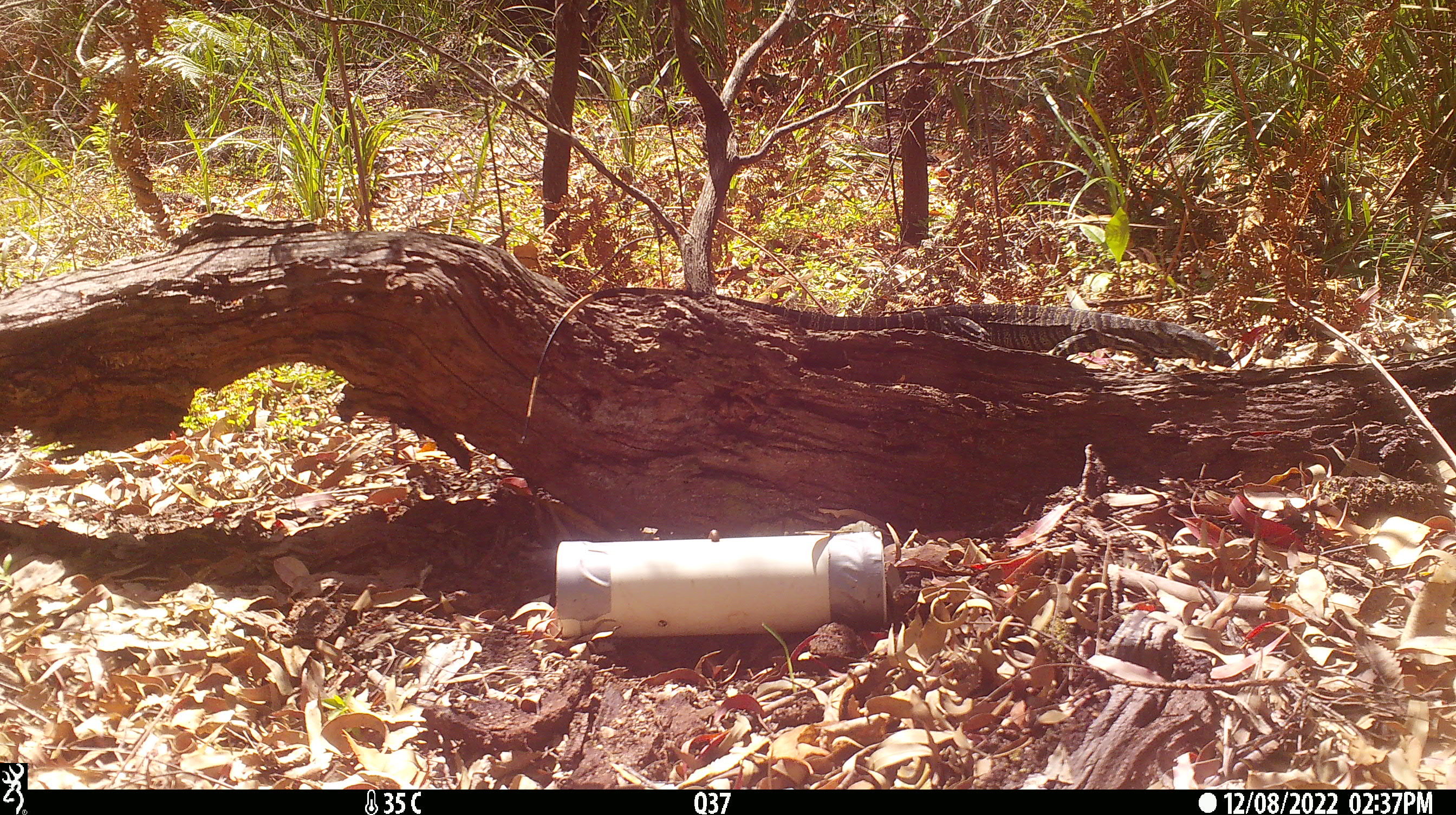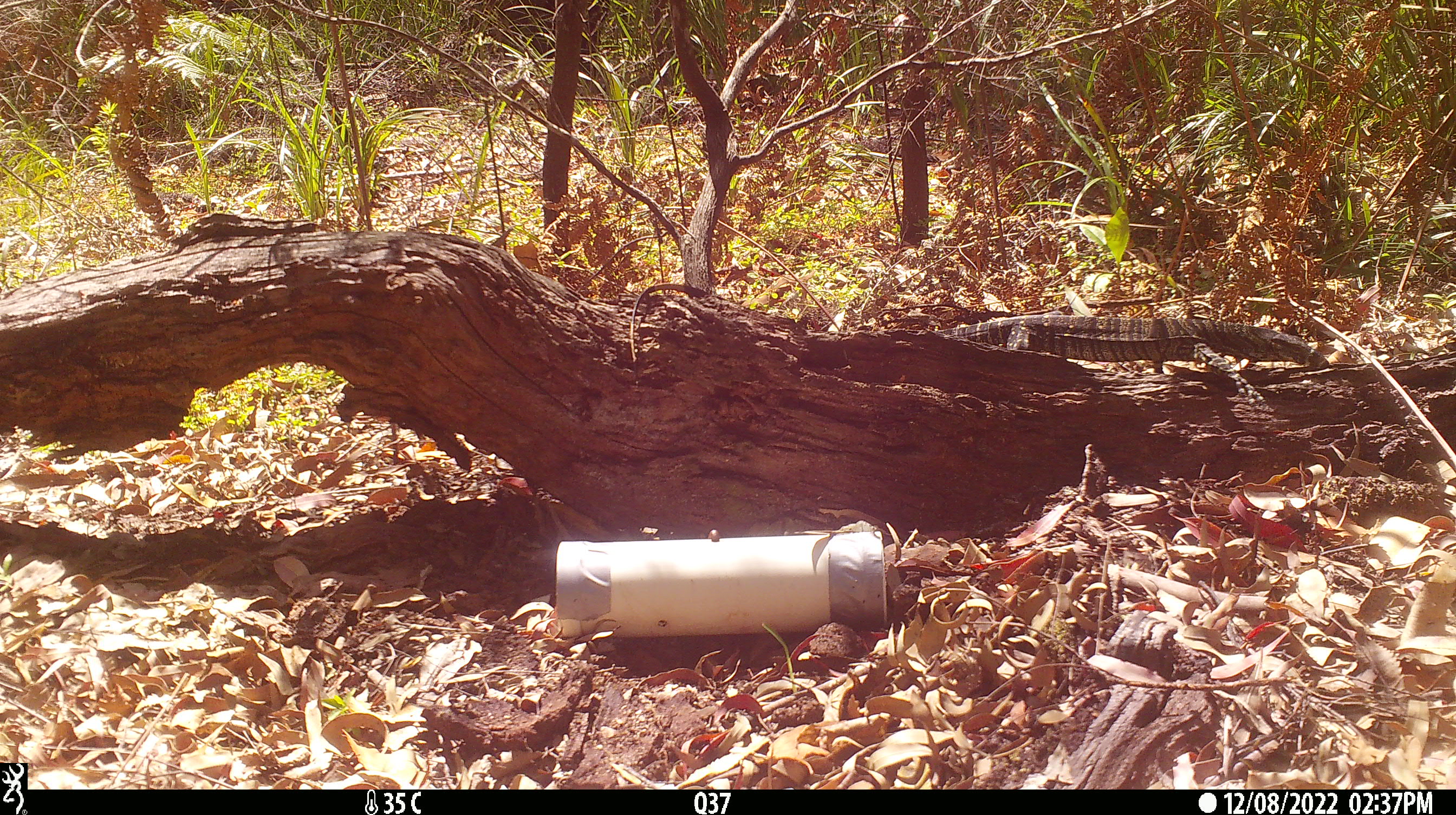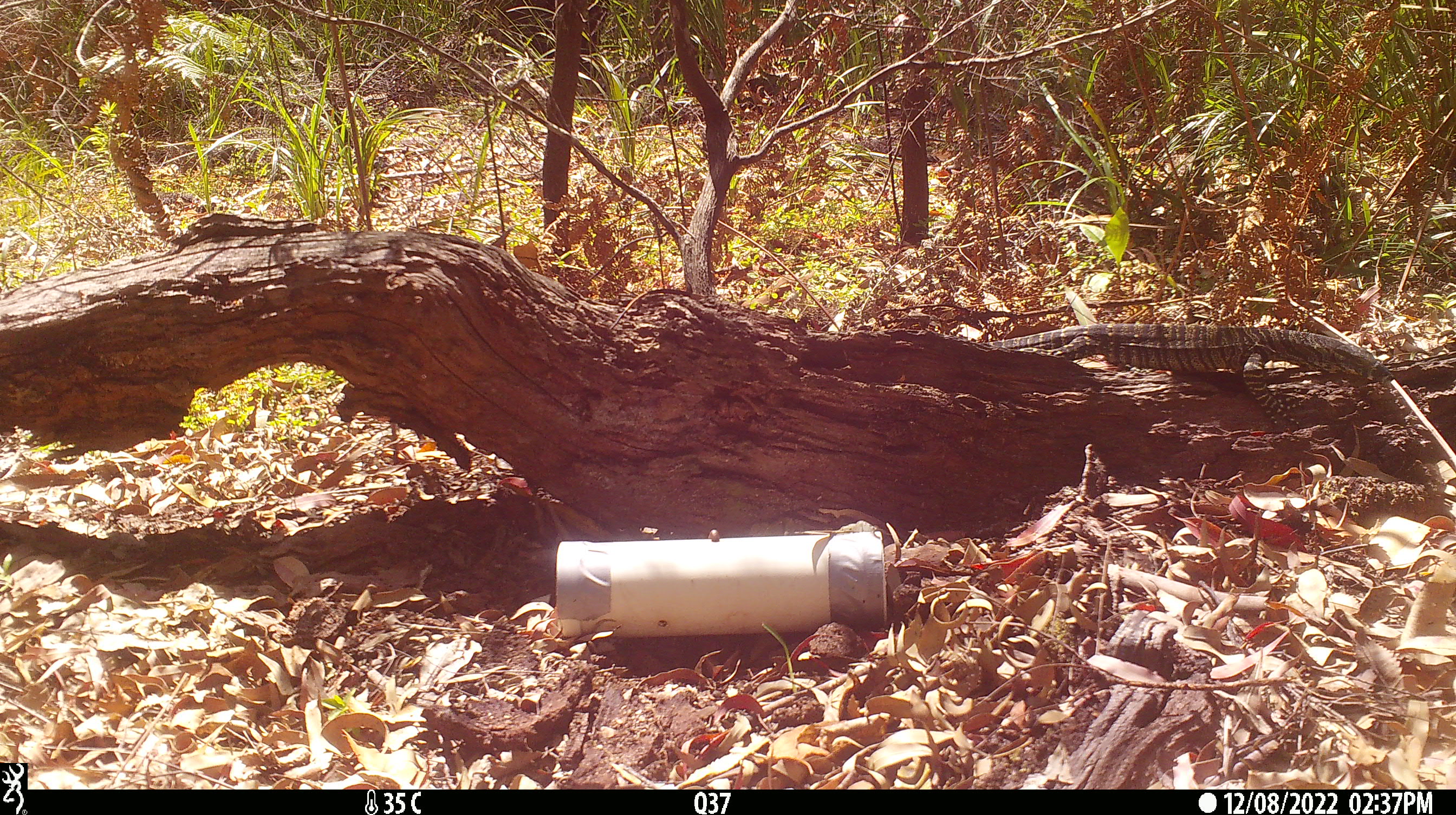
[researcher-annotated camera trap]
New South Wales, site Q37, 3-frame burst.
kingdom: Animalia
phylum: Chordata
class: Reptilia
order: Squamata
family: Varanidae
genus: Varanus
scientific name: Varanus varius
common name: lace monitor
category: goanna